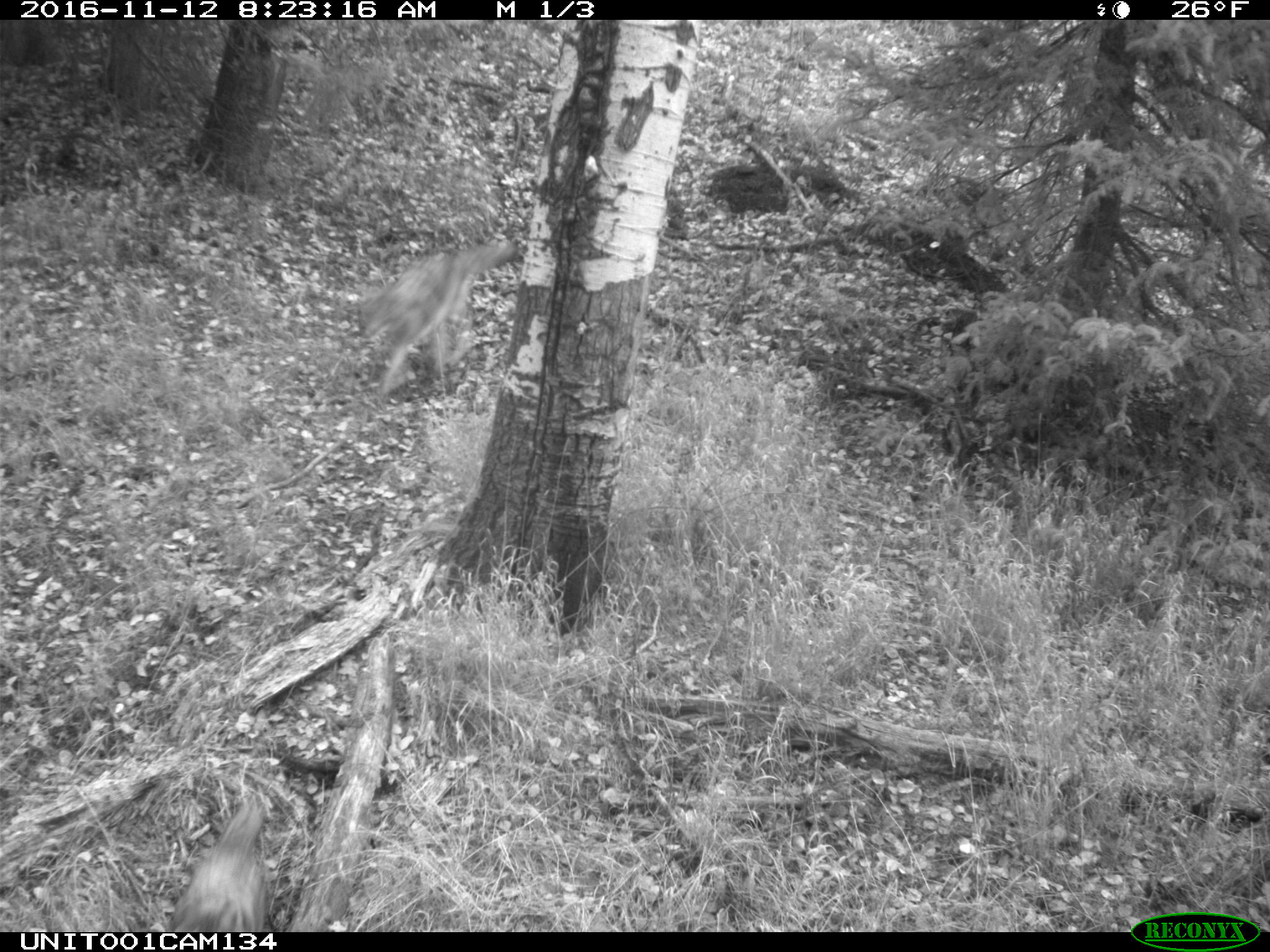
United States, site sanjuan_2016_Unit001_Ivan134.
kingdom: Animalia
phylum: Chordata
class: Mammalia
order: Carnivora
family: Canidae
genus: Canis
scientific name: Canis latrans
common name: coyote